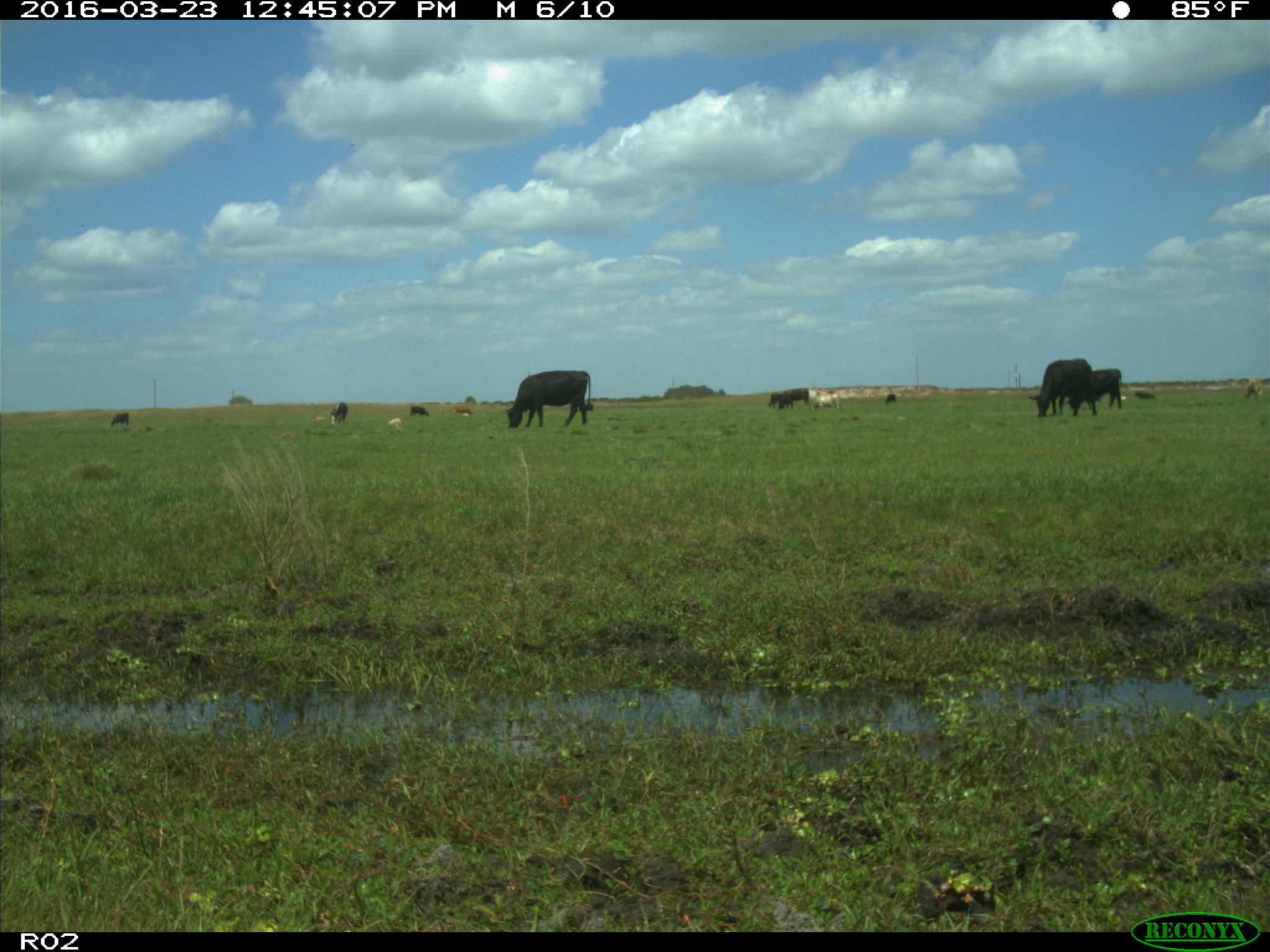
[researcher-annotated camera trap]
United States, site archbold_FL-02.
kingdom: Animalia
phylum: Chordata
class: Mammalia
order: Artiodactyla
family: Bovidae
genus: Bos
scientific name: Bos taurus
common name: domestic cow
Bos taurus (domestic cow).